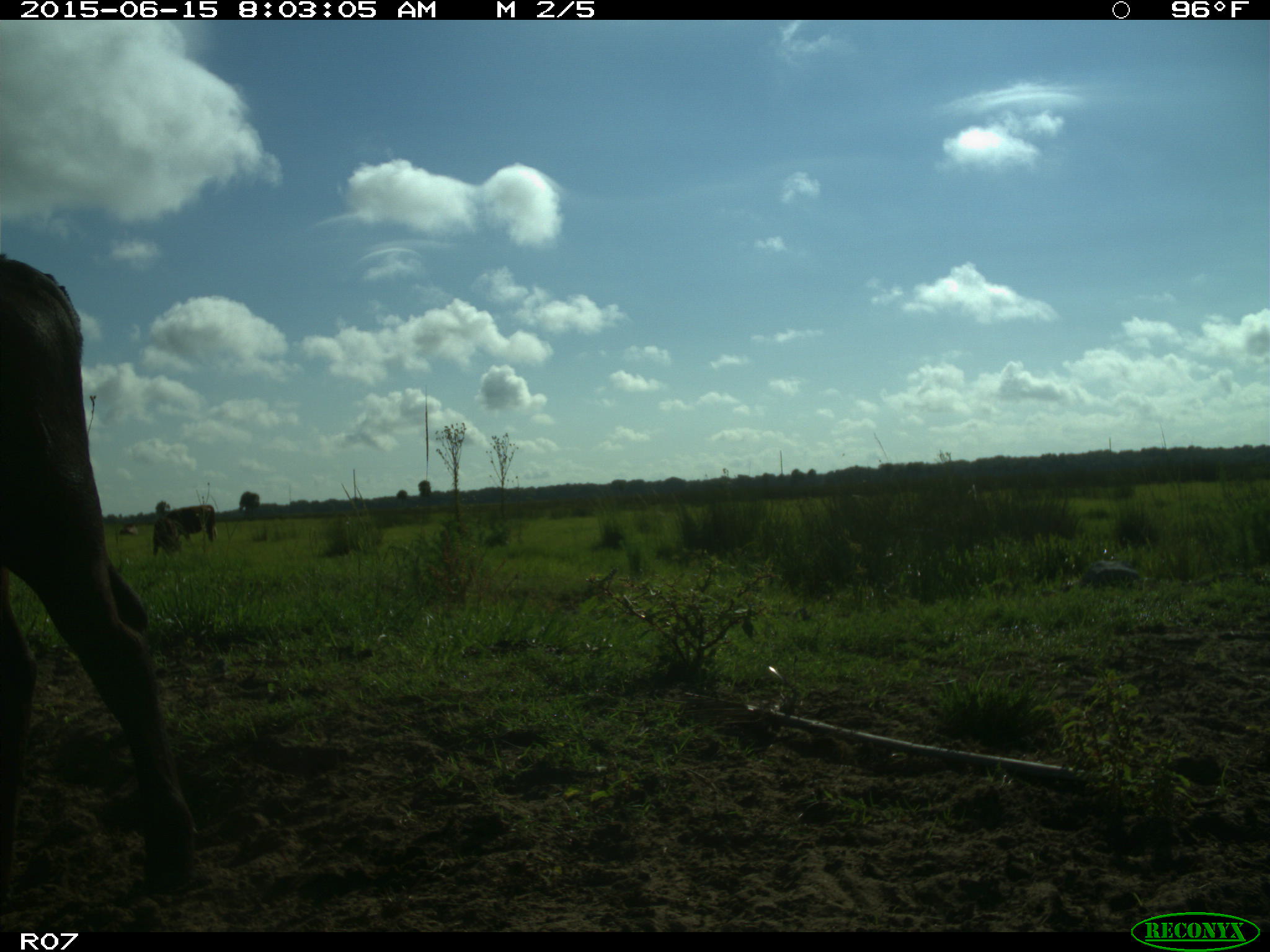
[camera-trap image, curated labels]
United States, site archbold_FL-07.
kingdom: Animalia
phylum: Chordata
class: Mammalia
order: Artiodactyla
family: Bovidae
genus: Bos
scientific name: Bos taurus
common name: domestic cow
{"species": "Bos taurus (domestic cow)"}